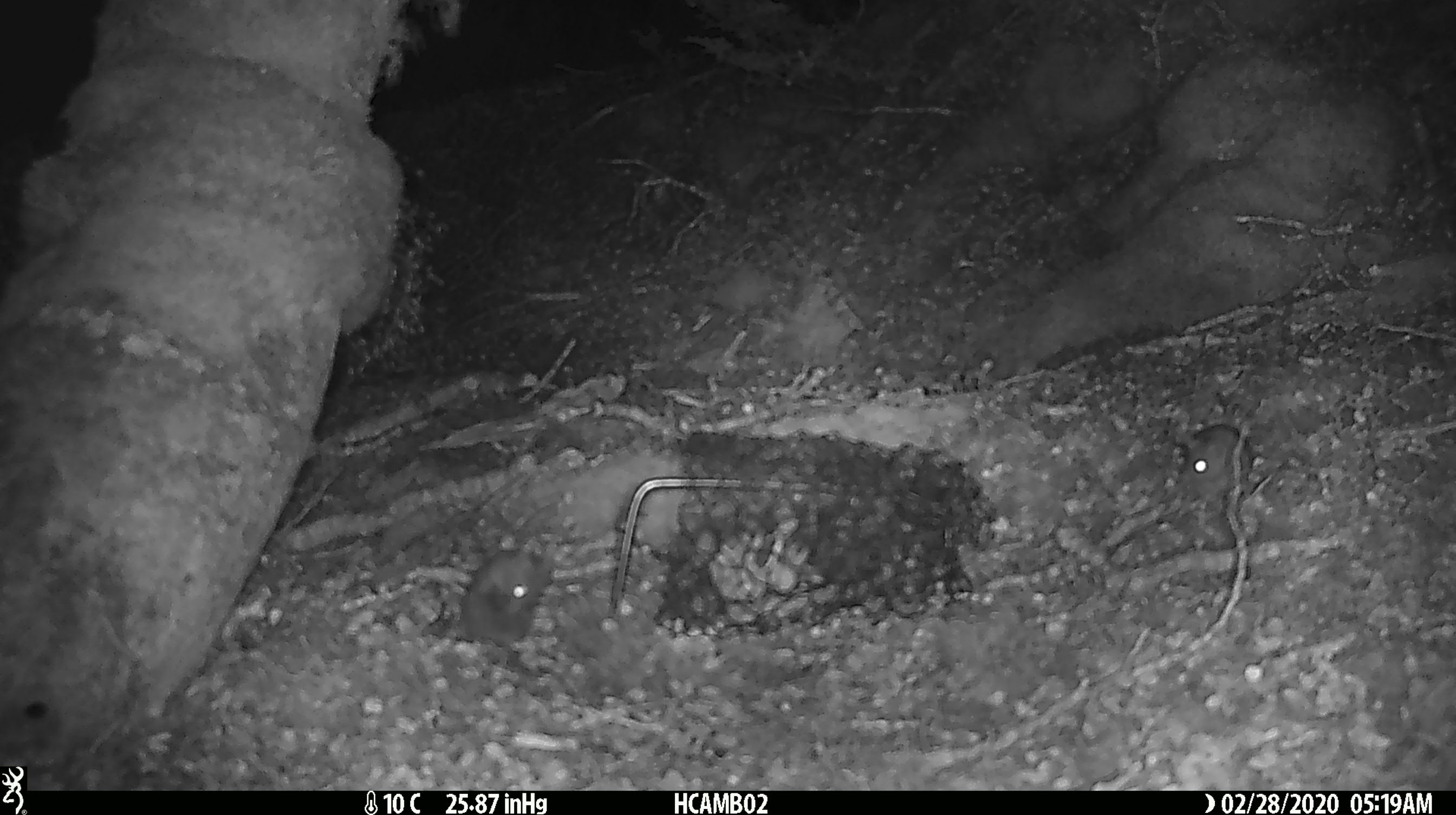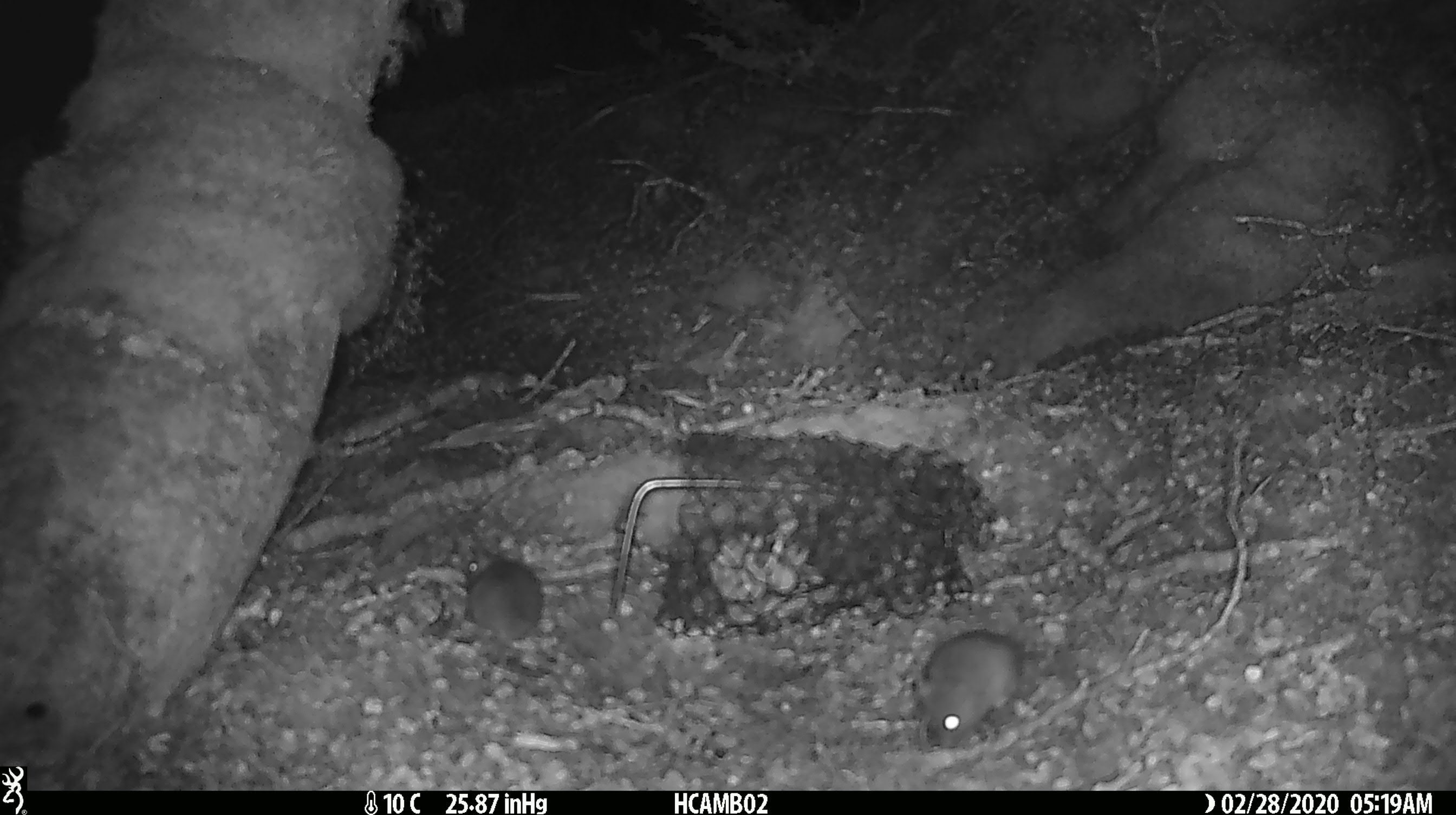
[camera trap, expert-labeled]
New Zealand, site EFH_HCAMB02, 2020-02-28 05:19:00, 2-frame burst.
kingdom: Animalia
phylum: Chordata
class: Mammalia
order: Rodentia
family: Muridae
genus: Mus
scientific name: Mus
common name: mouse